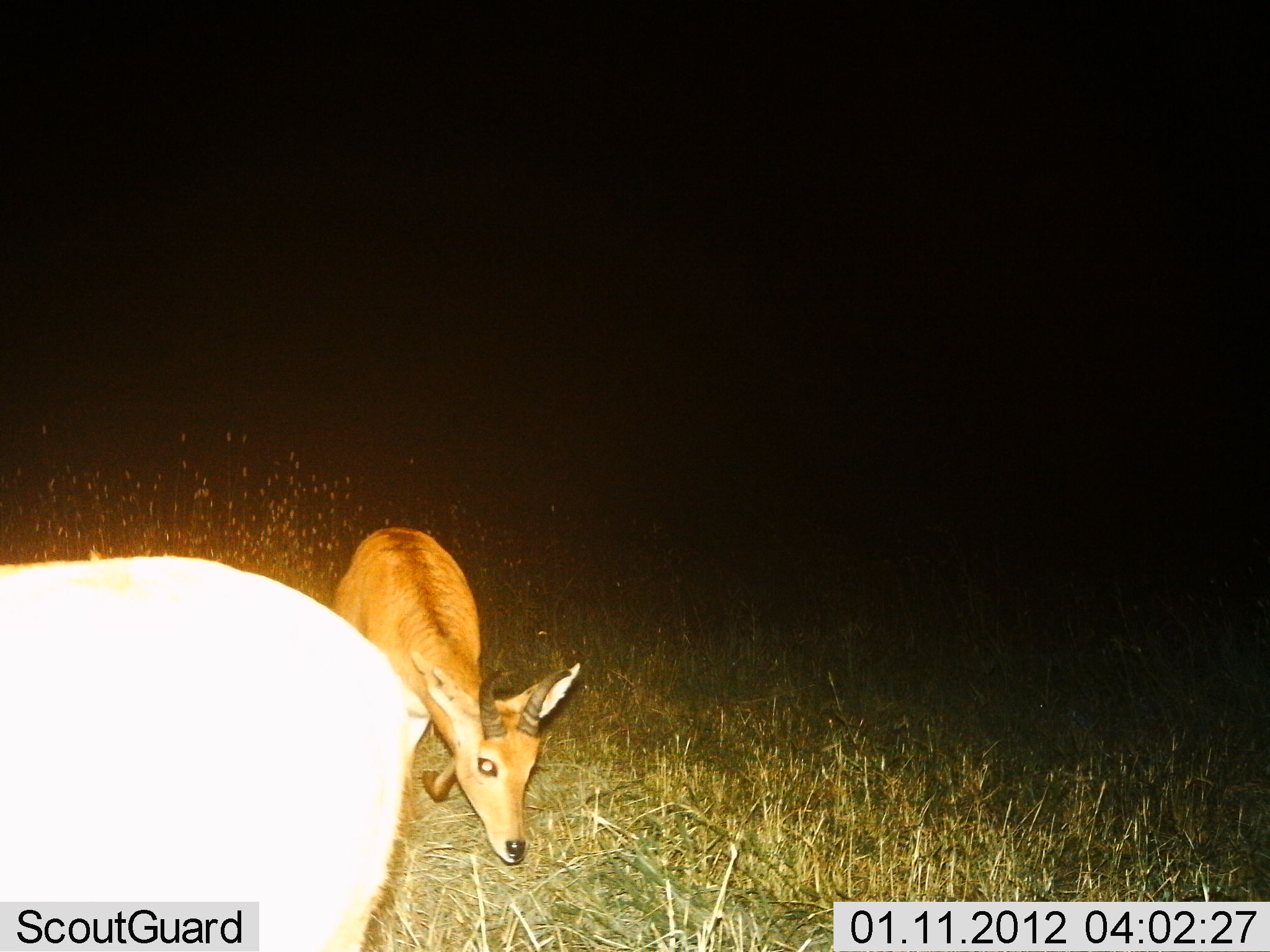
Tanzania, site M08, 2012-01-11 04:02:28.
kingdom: Animalia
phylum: Chordata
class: Mammalia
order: Artiodactyla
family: Bovidae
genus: Redunca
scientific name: Redunca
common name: reedbuck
Reedbuck (Redunca), count 2. Behavior (volunteer vote fractions): standing 73%, resting 0%, moving 45%, interacting 0%. Young present (vote fraction): 0%. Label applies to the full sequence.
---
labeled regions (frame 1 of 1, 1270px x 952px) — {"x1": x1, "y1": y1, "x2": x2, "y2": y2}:
animal: {"x1": 4, "y1": 555, "x2": 433, "y2": 952}; {"x1": 333, "y1": 527, "x2": 581, "y2": 866}